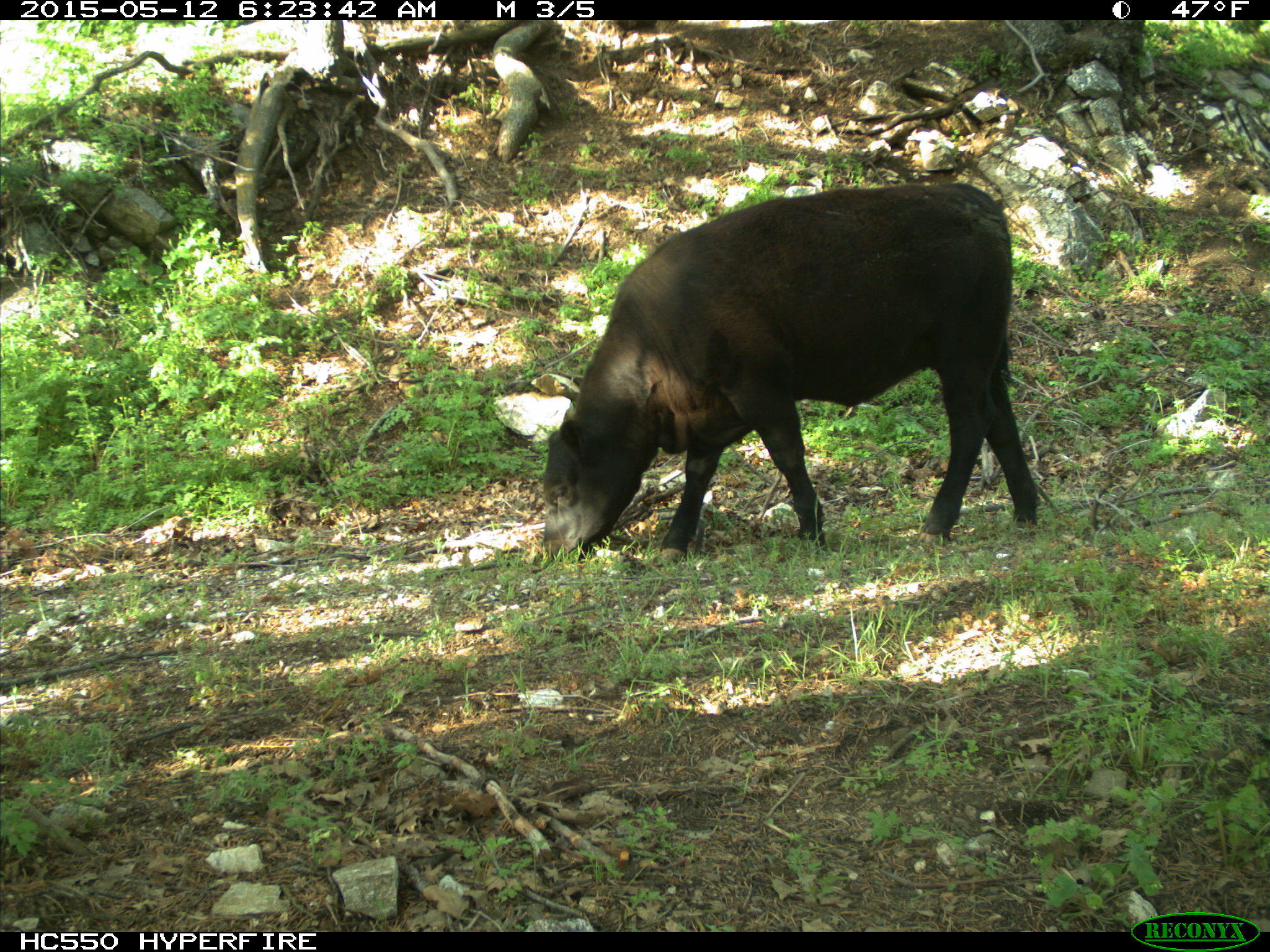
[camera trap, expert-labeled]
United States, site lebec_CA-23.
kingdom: Animalia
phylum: Chordata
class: Mammalia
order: Artiodactyla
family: Bovidae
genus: Bos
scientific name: Bos taurus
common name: domestic cow